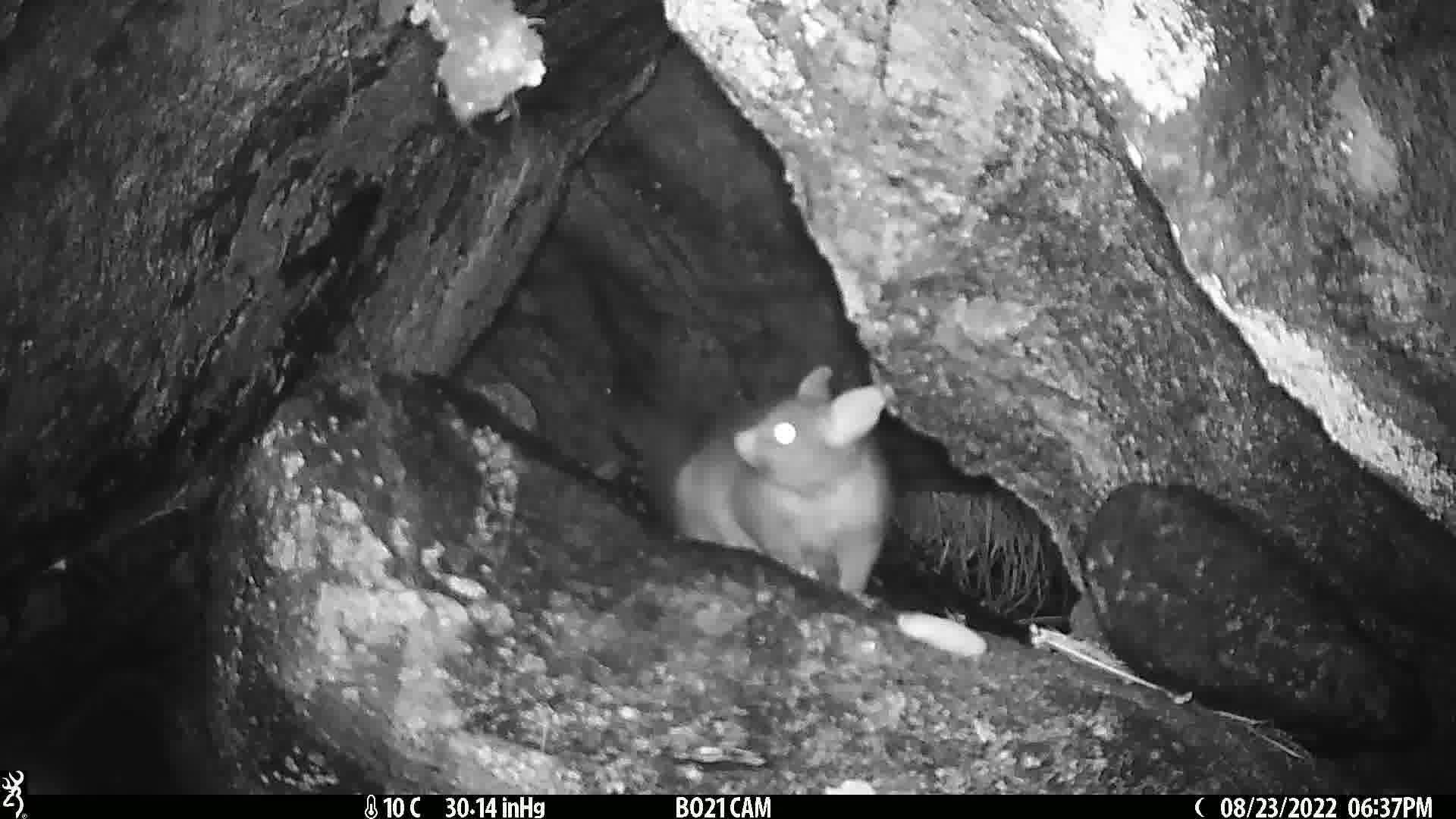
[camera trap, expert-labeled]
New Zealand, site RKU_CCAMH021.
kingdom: Animalia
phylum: Chordata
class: Mammalia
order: Diprotodontia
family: Phalangeridae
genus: Trichosurus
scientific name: Trichosurus vulpecula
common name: common brushtail possum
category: possum